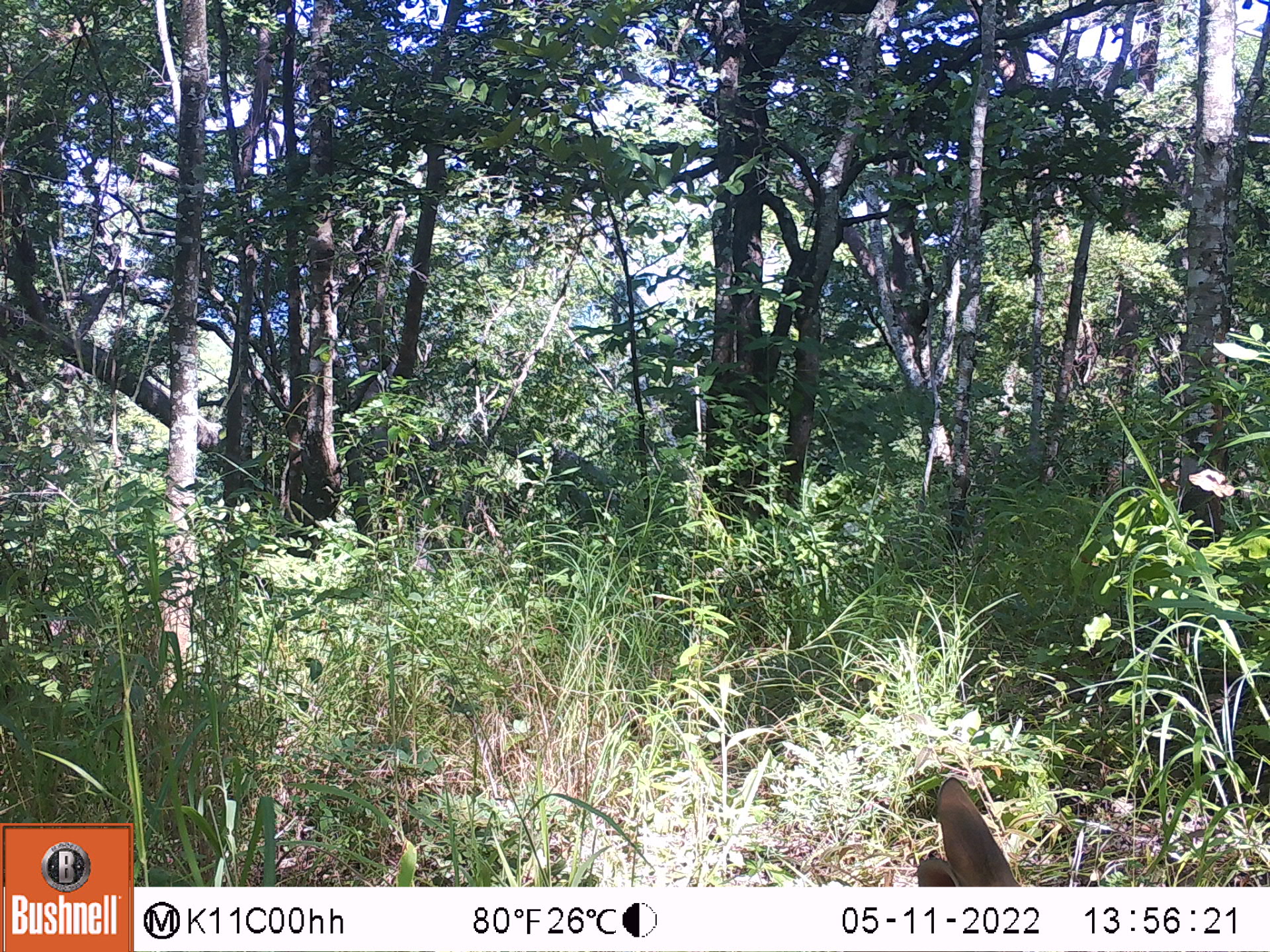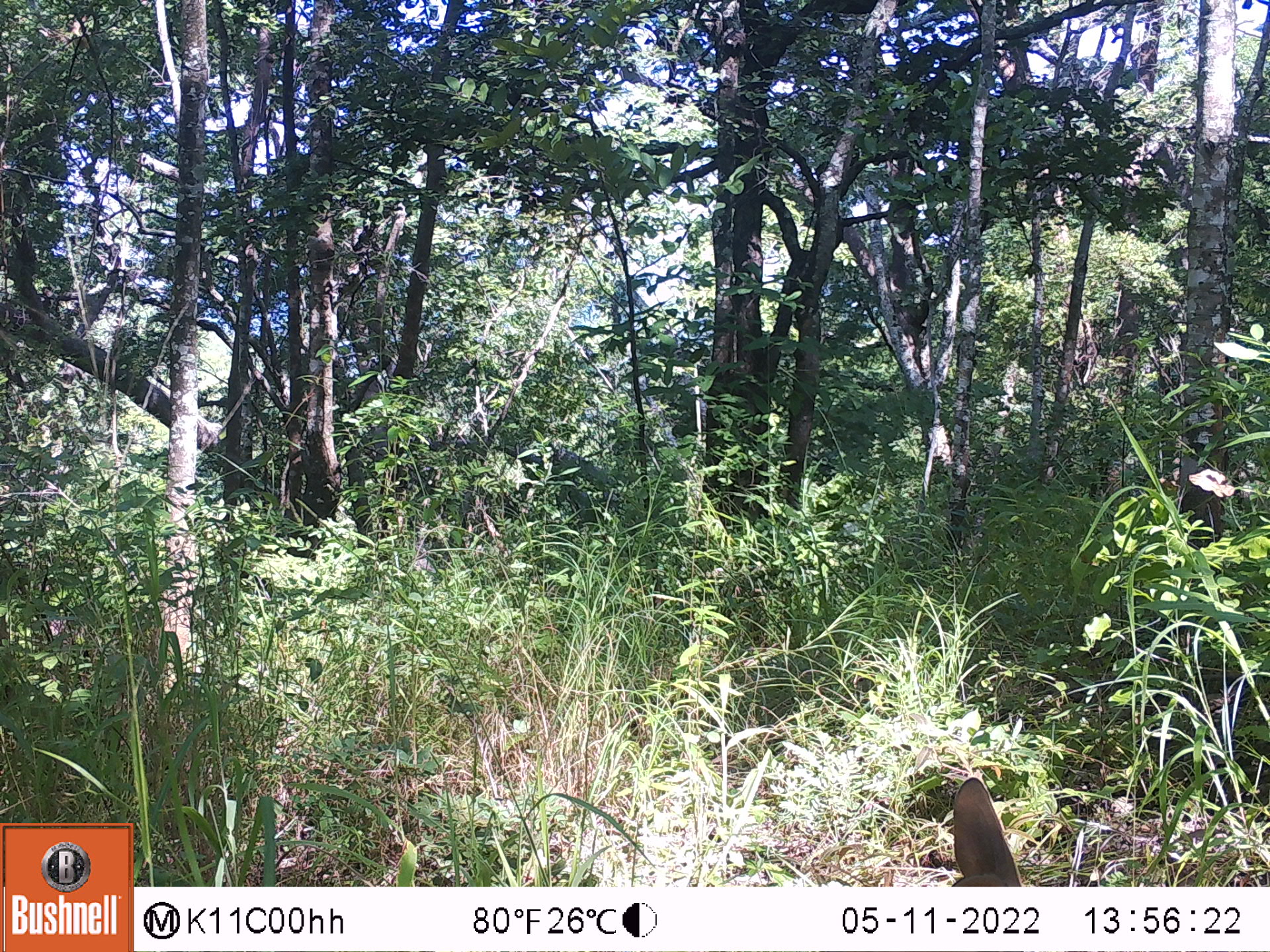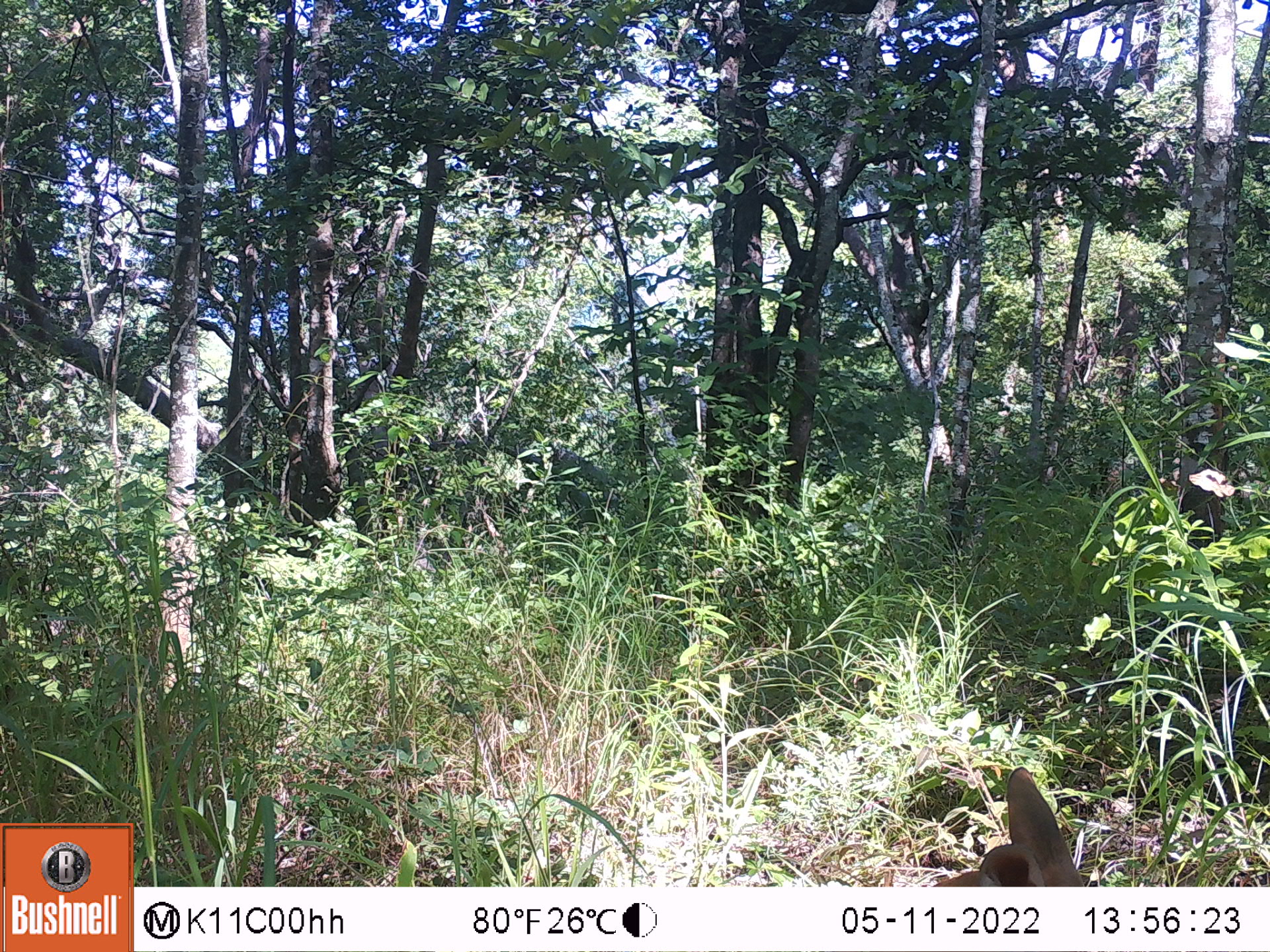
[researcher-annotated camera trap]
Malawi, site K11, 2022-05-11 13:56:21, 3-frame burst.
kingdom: Animalia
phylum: Chordata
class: Mammalia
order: Artiodactyla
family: Bovidae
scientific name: Antilopinae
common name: small antelope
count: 1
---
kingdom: Animalia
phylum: Chordata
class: Mammalia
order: Artiodactyla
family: Bovidae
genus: Tragelaphus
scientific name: Tragelaphus sylvaticus sylvaticus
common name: cape bushbuck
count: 1